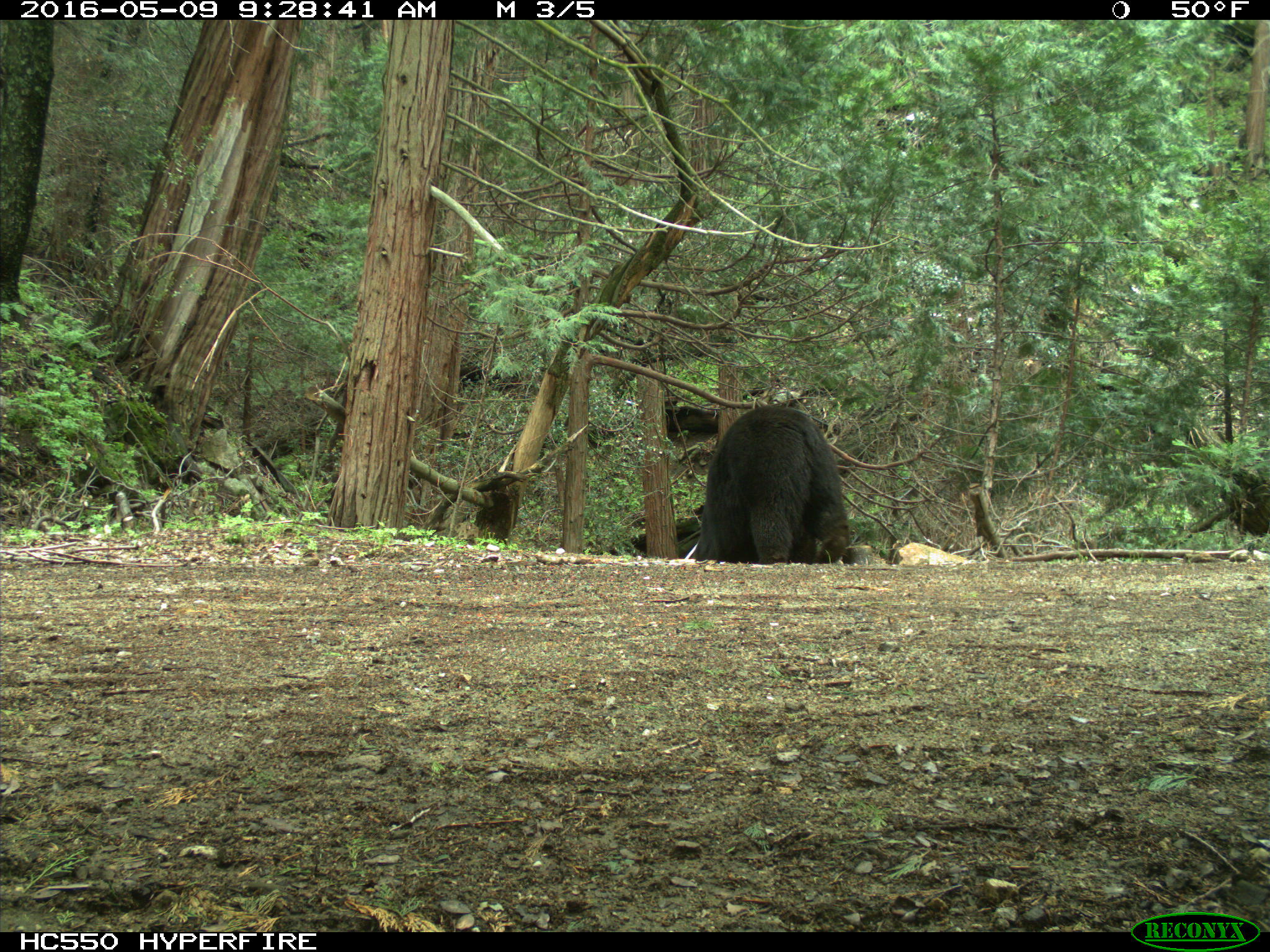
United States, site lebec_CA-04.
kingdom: Animalia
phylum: Chordata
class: Mammalia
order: Carnivora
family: Ursidae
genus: Ursus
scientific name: Ursus americanus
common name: american black bear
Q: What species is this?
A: Ursus americanus (american black bear).